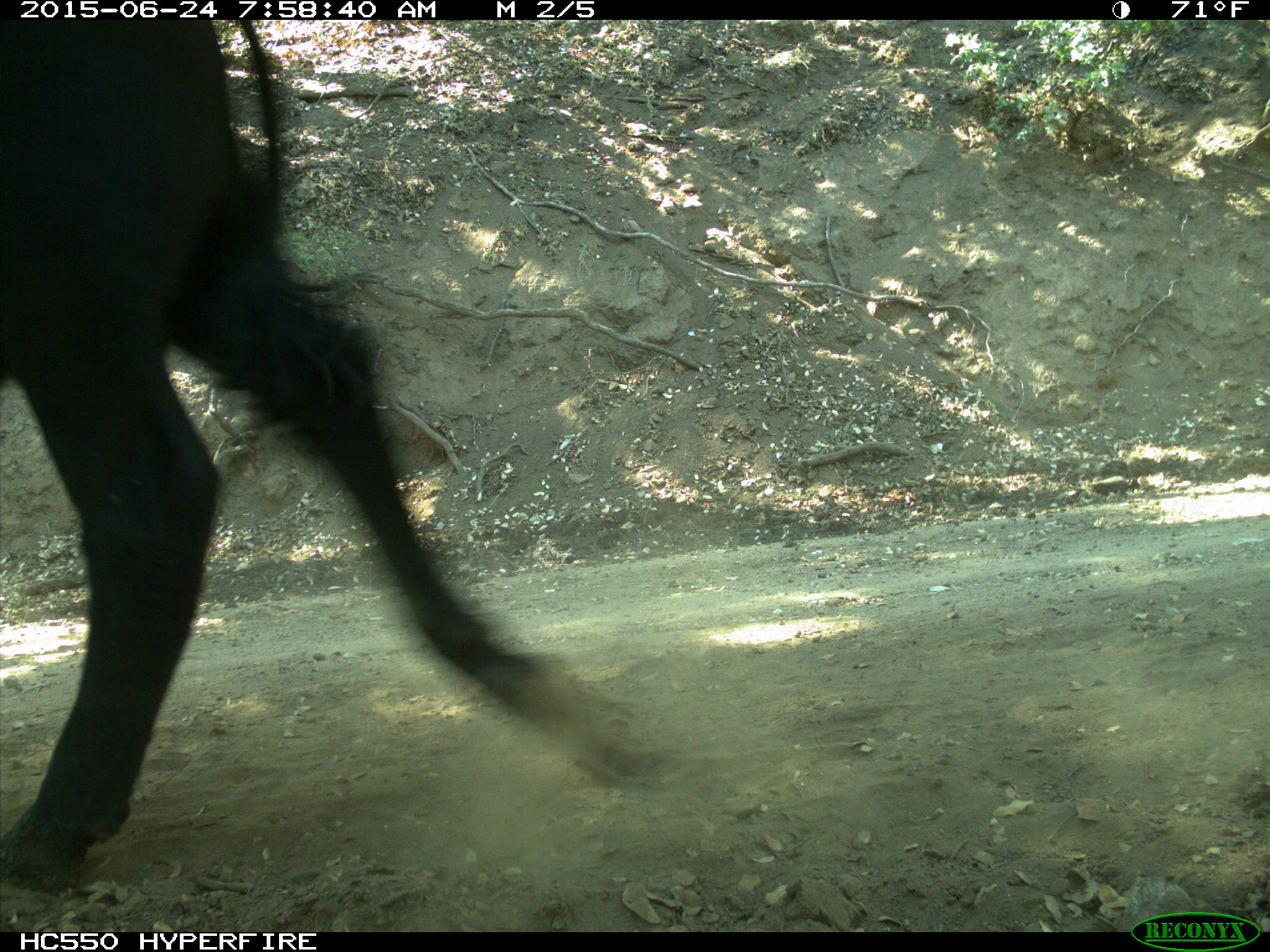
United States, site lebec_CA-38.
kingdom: Animalia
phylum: Chordata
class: Mammalia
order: Artiodactyla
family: Bovidae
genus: Bos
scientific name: Bos taurus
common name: domestic cow